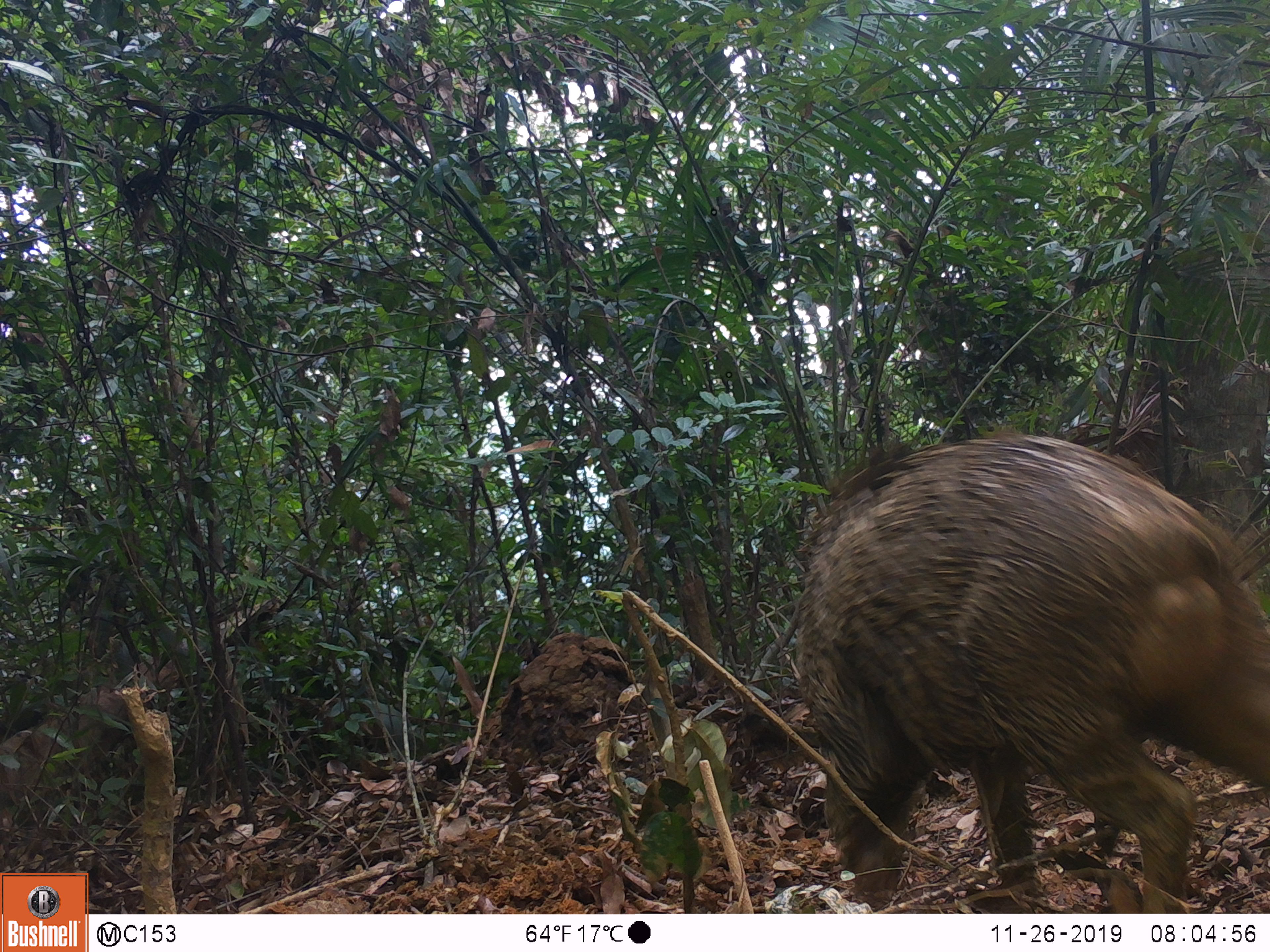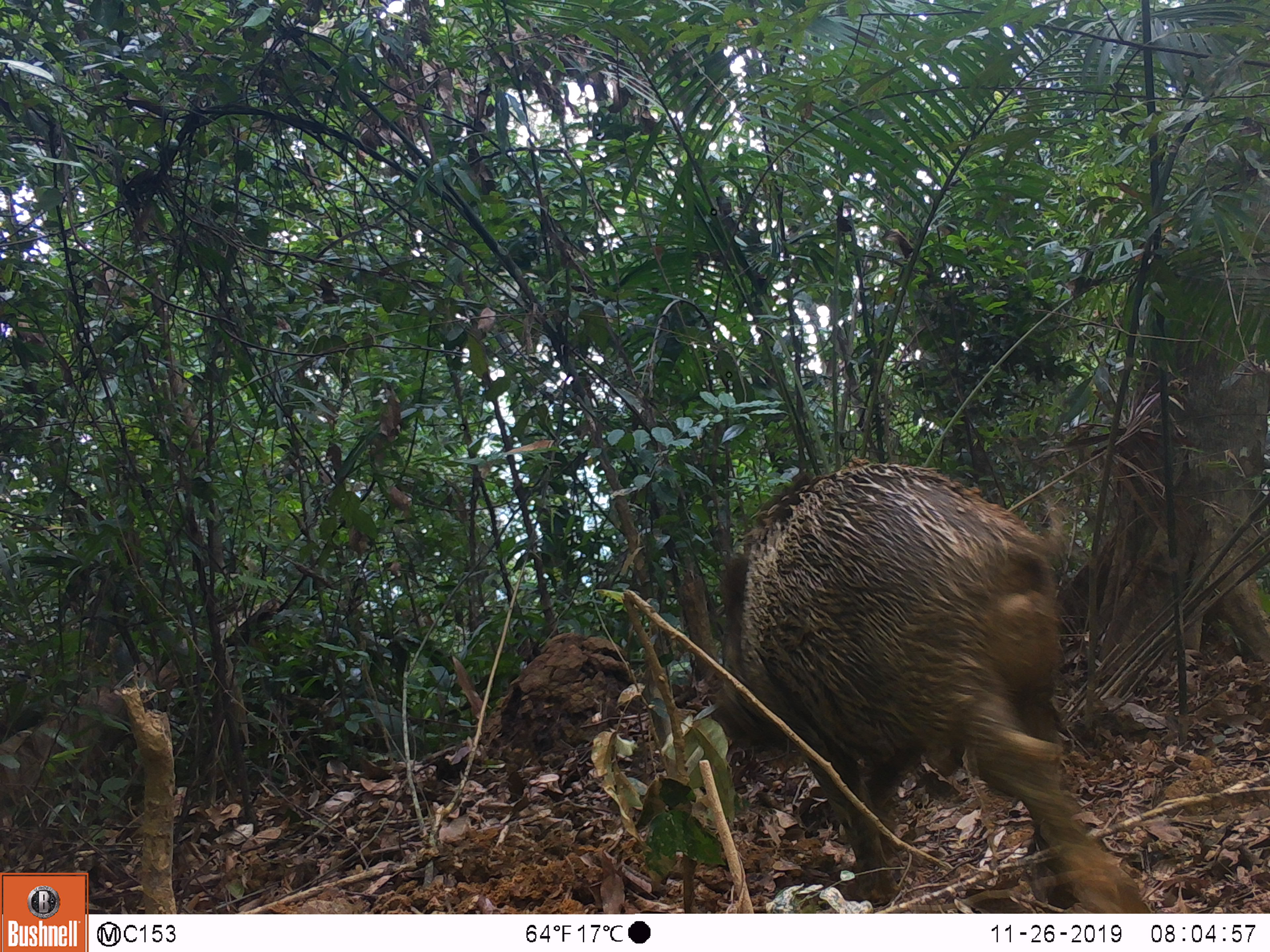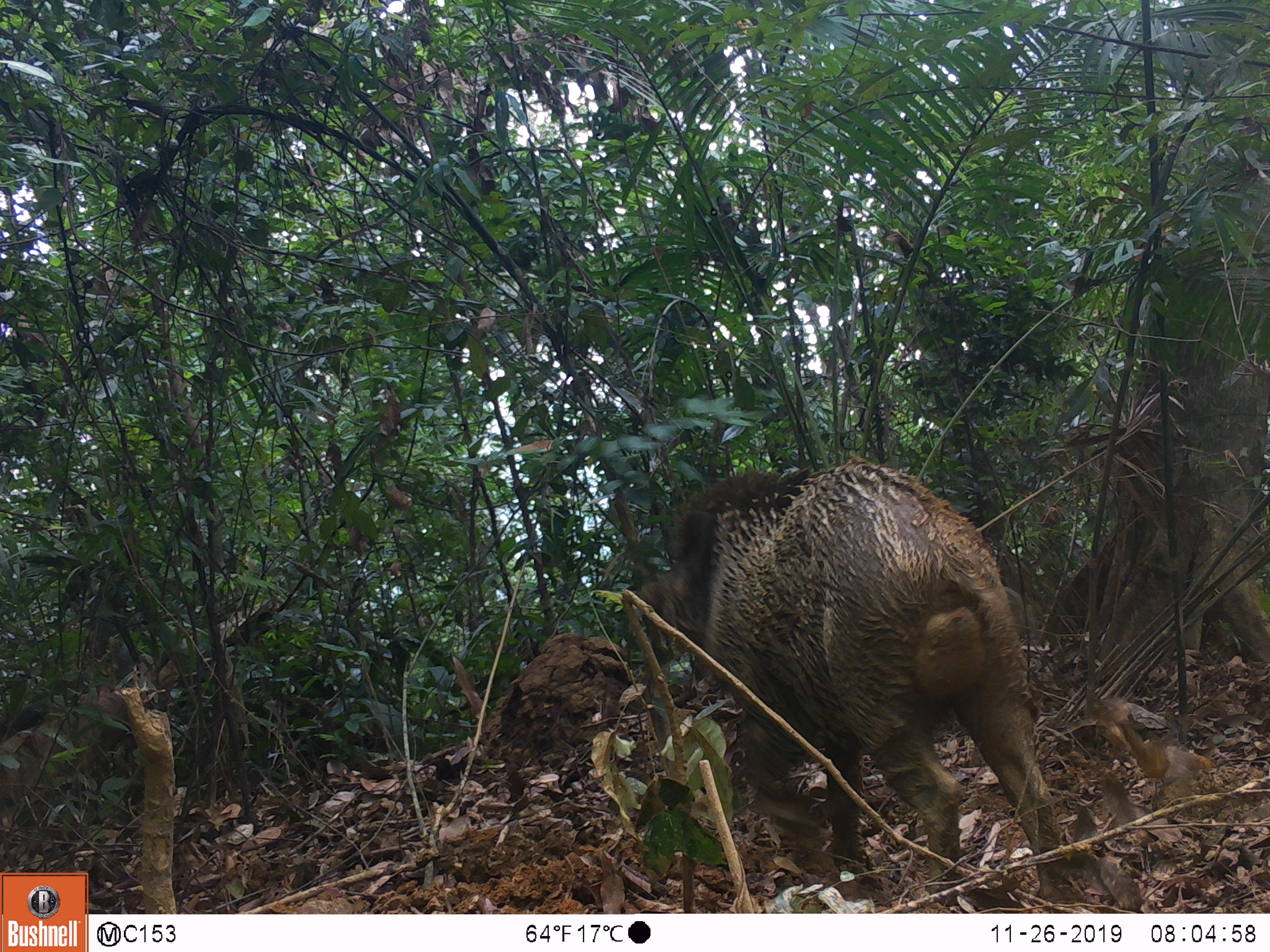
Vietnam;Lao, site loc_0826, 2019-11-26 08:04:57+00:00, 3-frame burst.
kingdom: Animalia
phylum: Chordata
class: Mammalia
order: Artiodactyla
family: Suidae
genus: Sus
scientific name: Sus scrofa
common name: eurasian wild pig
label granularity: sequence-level